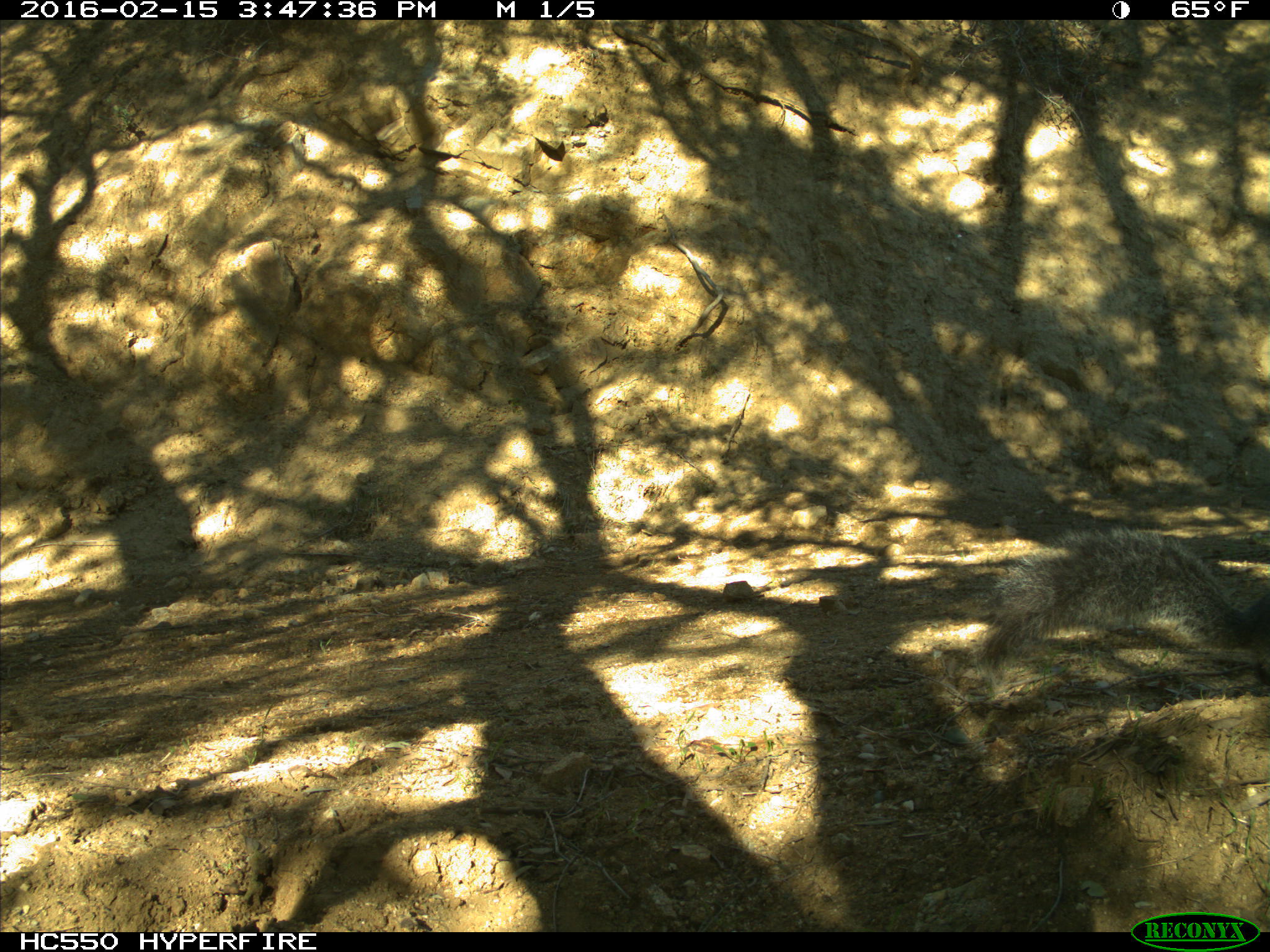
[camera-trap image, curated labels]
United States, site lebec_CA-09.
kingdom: Animalia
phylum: Chordata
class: Mammalia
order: Rodentia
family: Sciuridae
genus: Sciurus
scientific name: Sciurus carolinensis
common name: eastern gray squirrel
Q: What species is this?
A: Sciurus carolinensis (eastern gray squirrel).